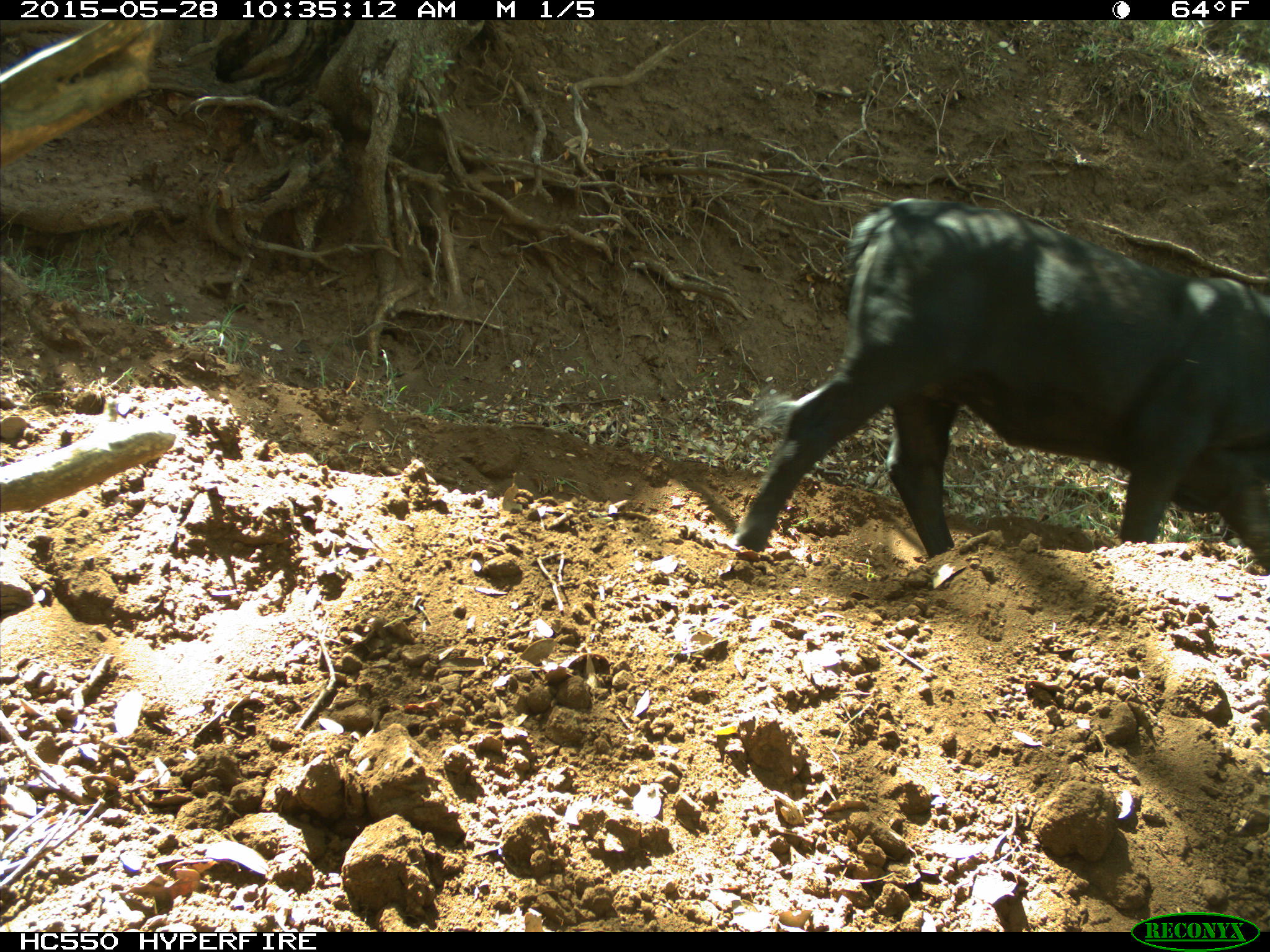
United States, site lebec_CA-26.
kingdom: Animalia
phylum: Chordata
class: Mammalia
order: Artiodactyla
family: Bovidae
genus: Bos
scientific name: Bos taurus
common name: domestic cow